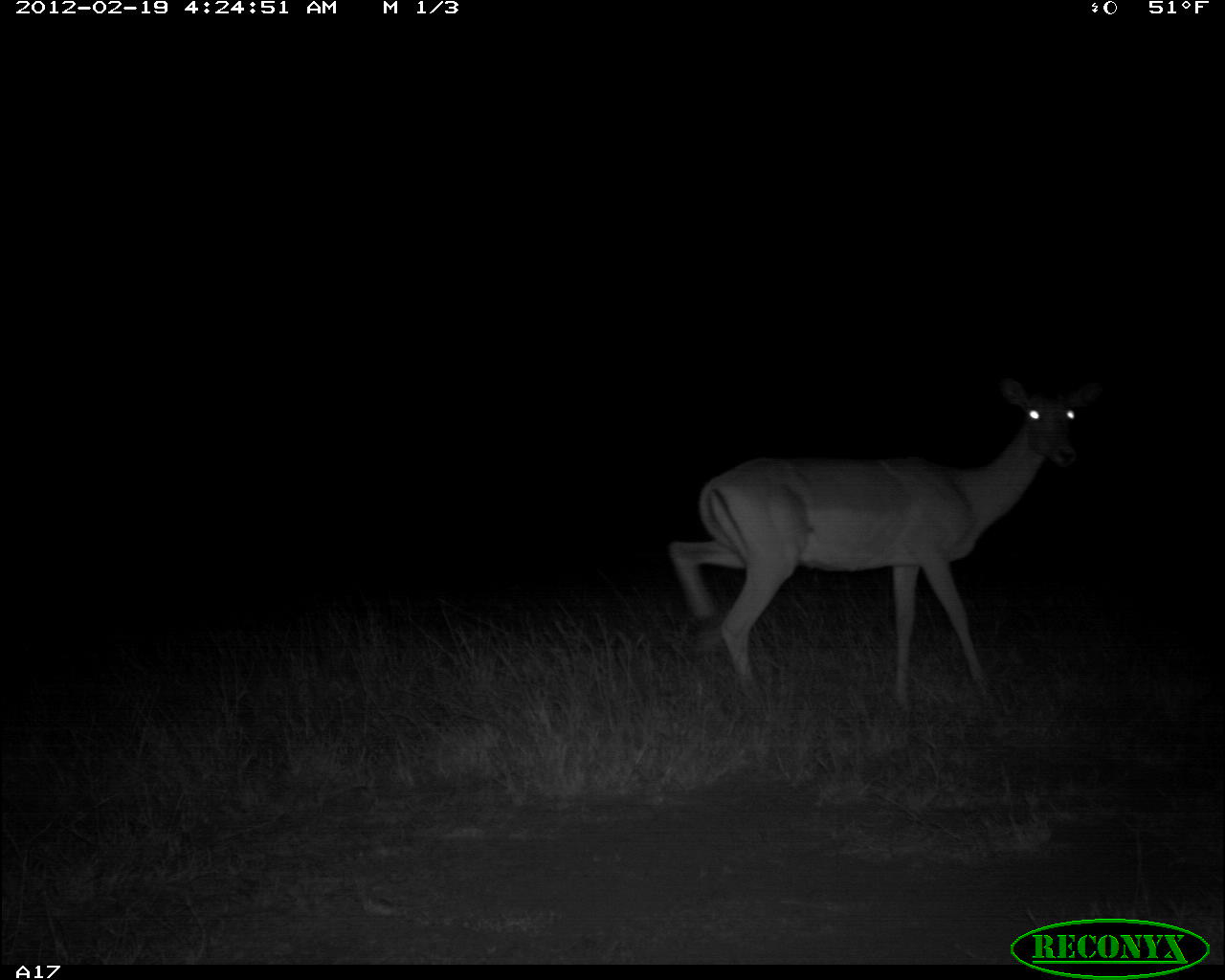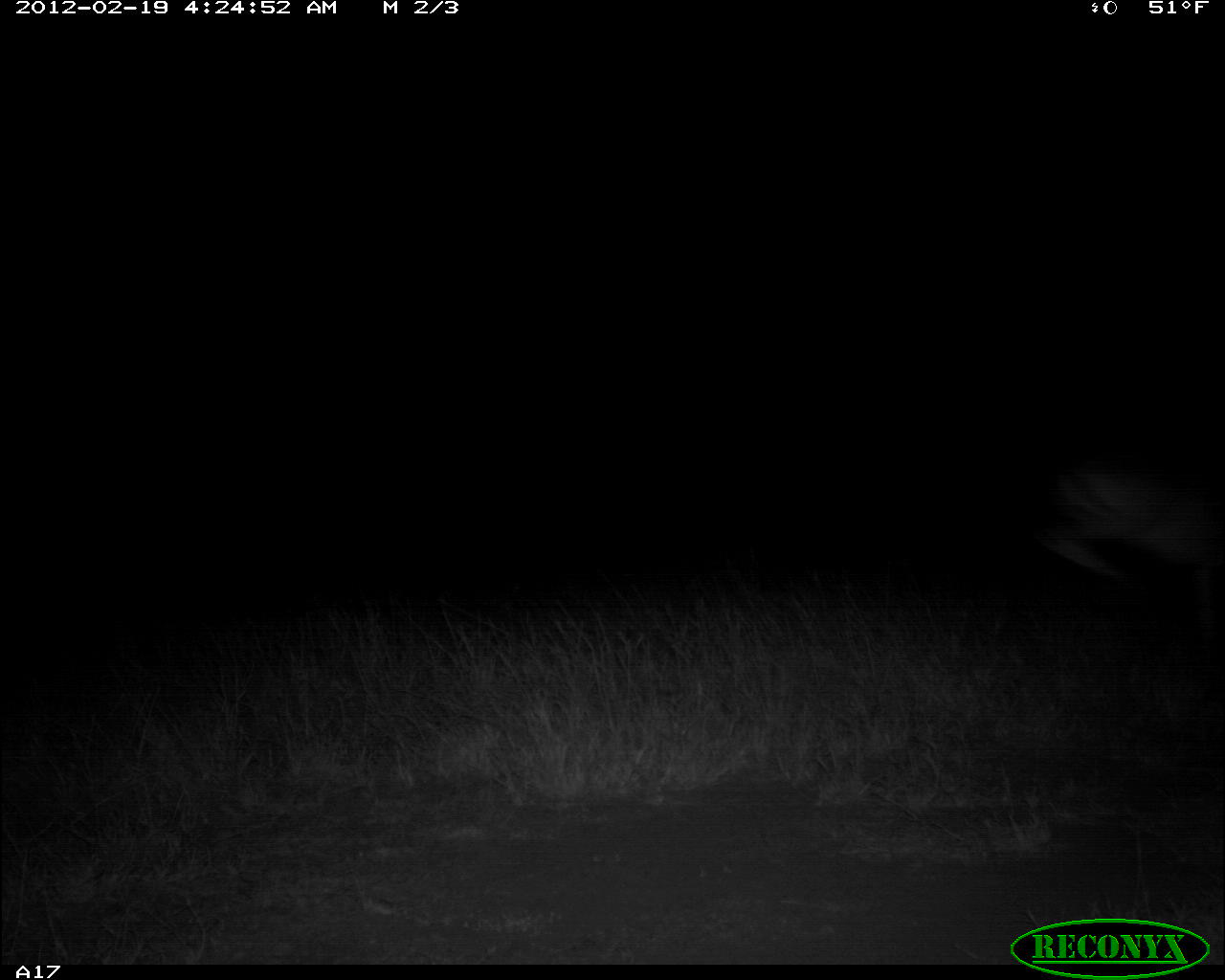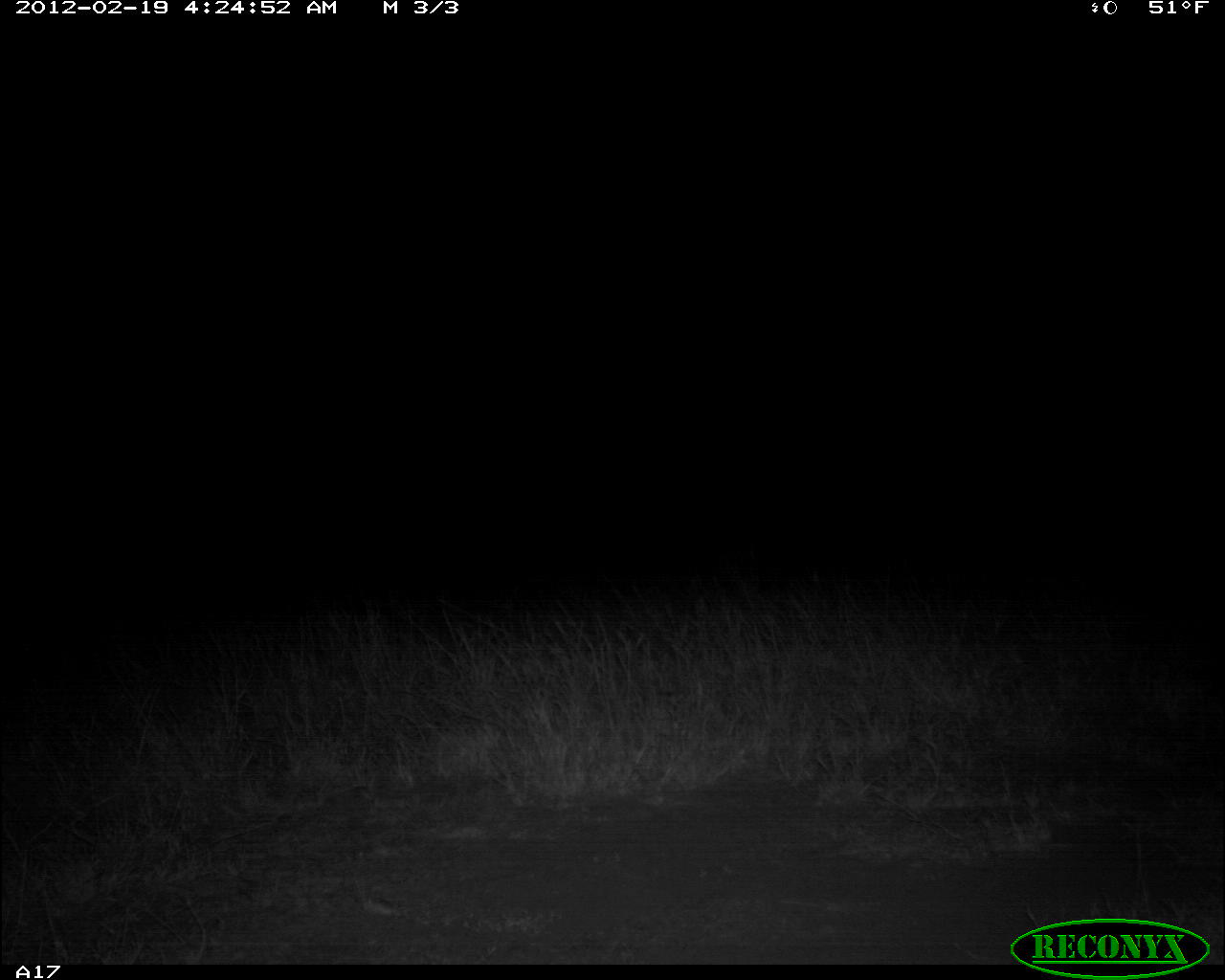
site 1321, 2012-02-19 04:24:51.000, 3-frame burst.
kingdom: Animalia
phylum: Chordata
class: Mammalia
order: Artiodactyla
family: Bovidae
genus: Aepyceros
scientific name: Aepyceros melampus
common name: impala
Aepyceros melampus (impala), count 1.